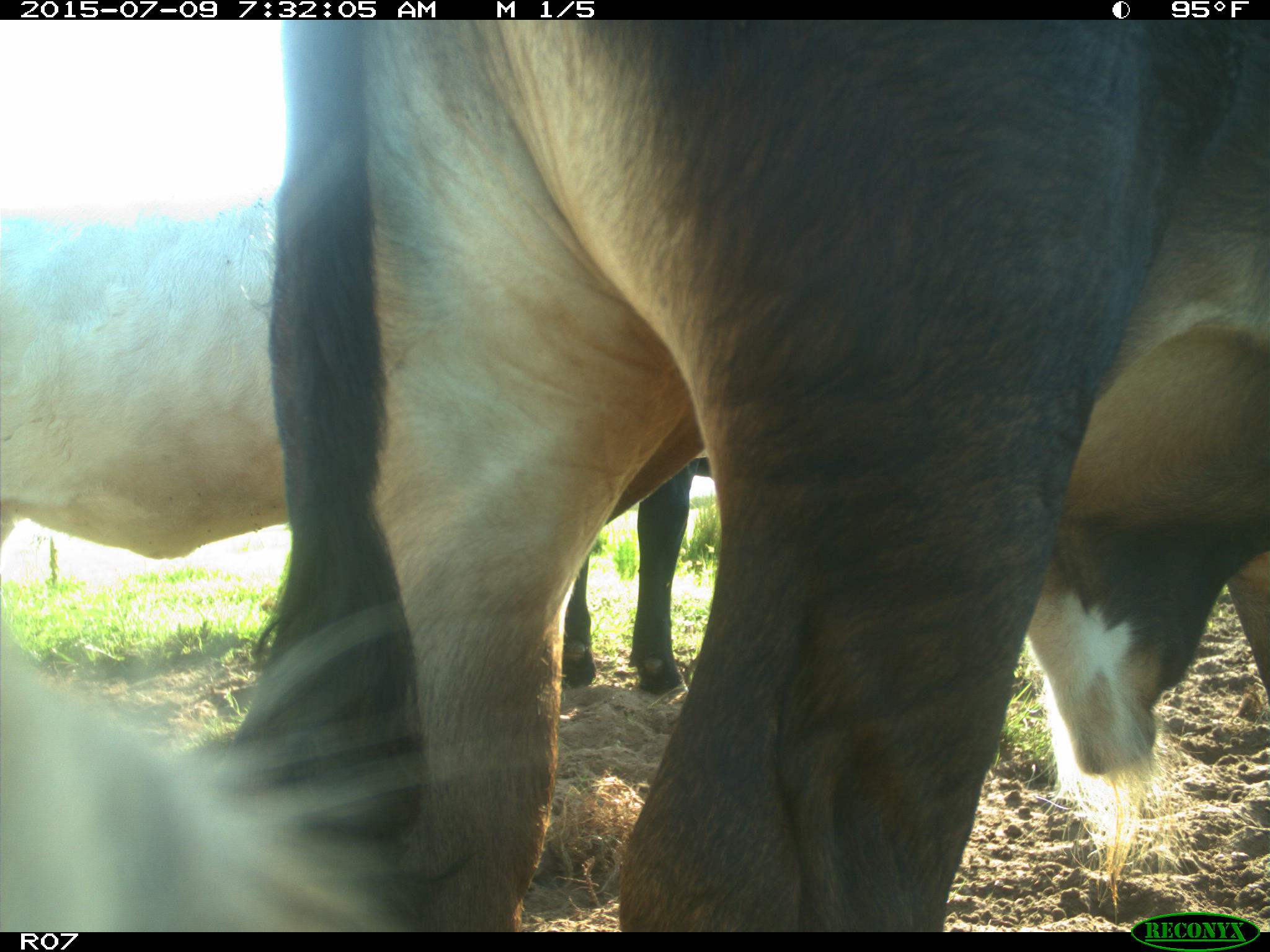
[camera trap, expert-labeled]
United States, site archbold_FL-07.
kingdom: Animalia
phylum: Chordata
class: Mammalia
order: Artiodactyla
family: Bovidae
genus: Bos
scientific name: Bos taurus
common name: domestic cow